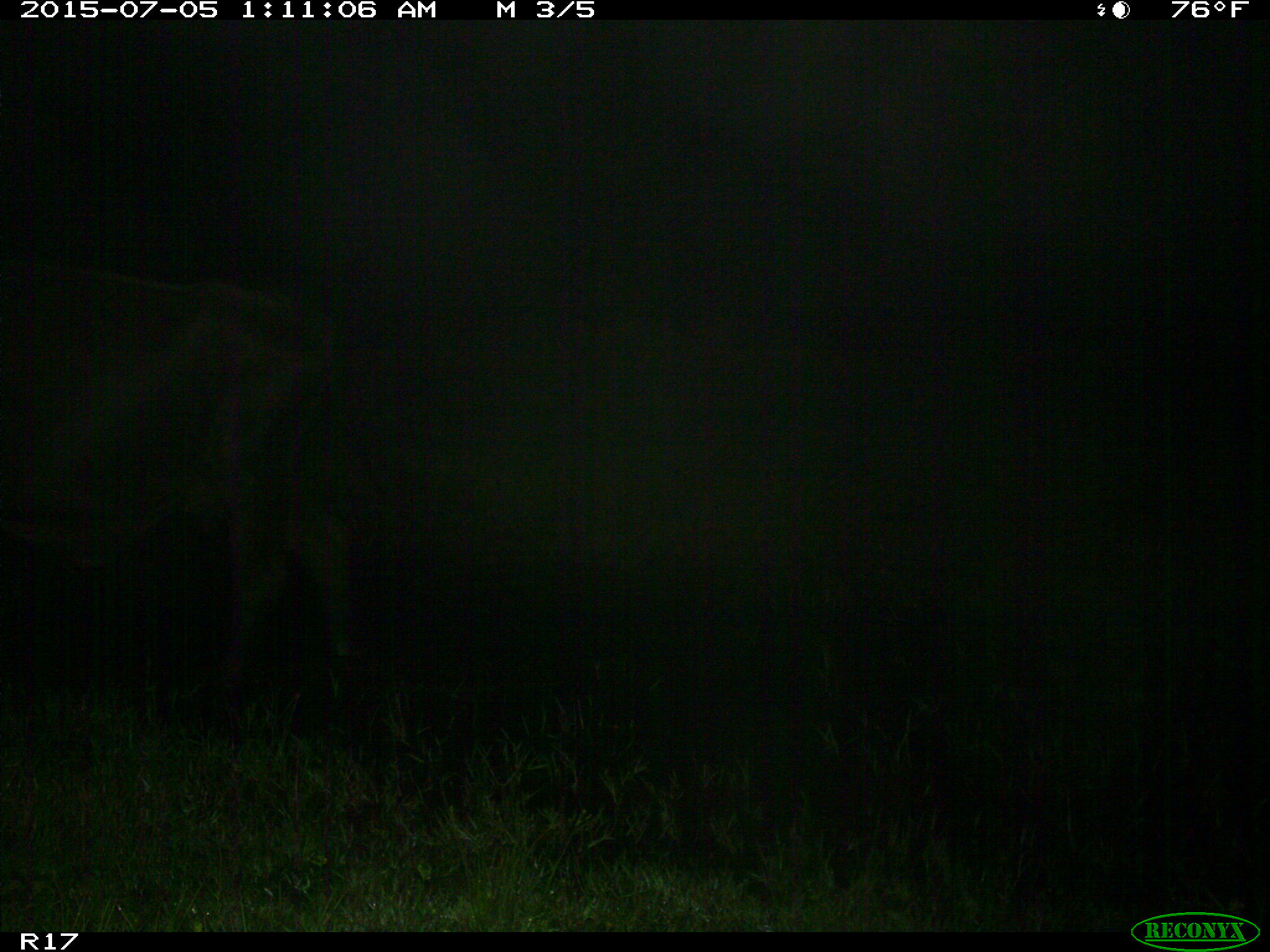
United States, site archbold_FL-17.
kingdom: Animalia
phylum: Chordata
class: Mammalia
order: Artiodactyla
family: Bovidae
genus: Bos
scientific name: Bos taurus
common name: domestic cow